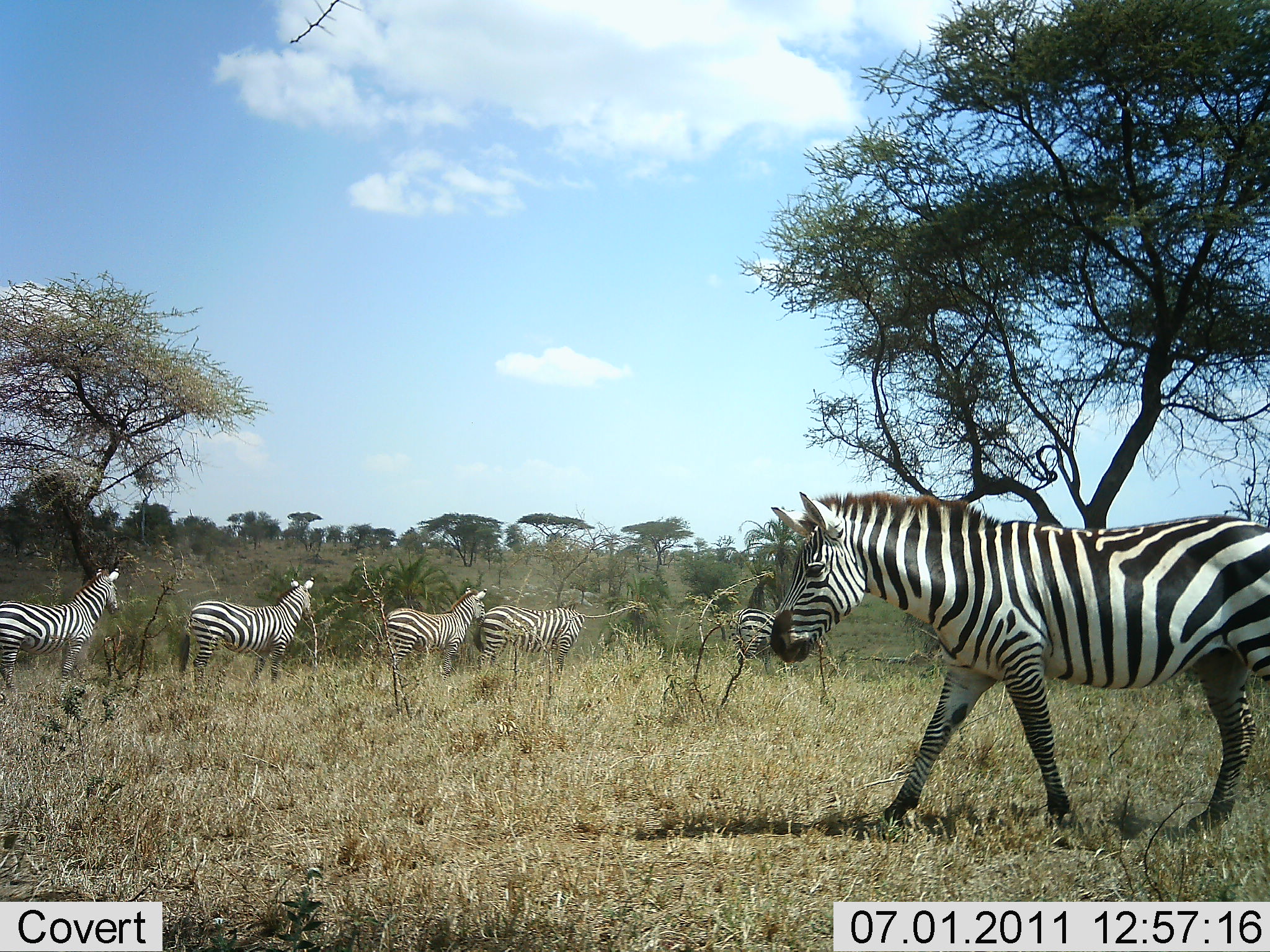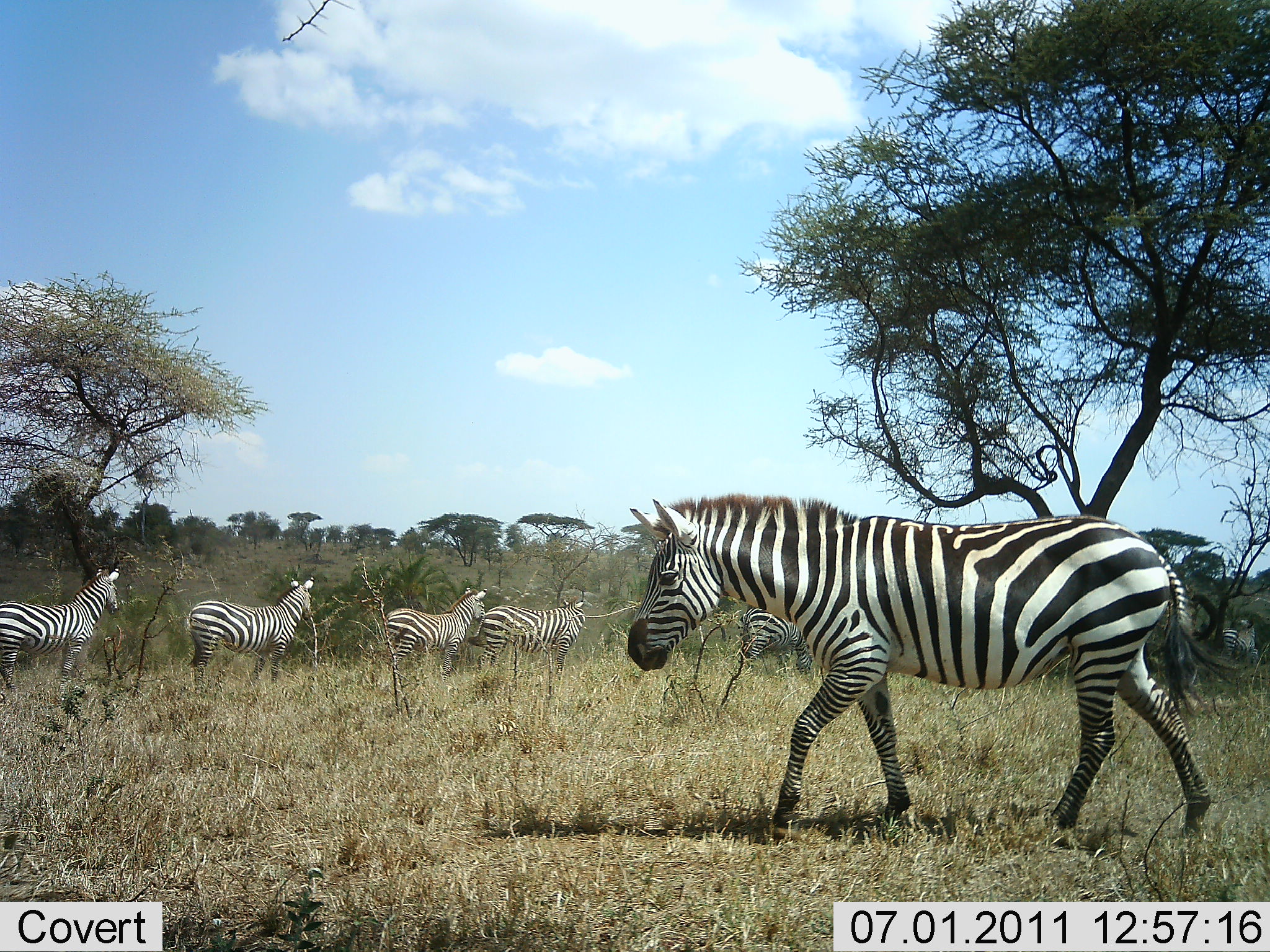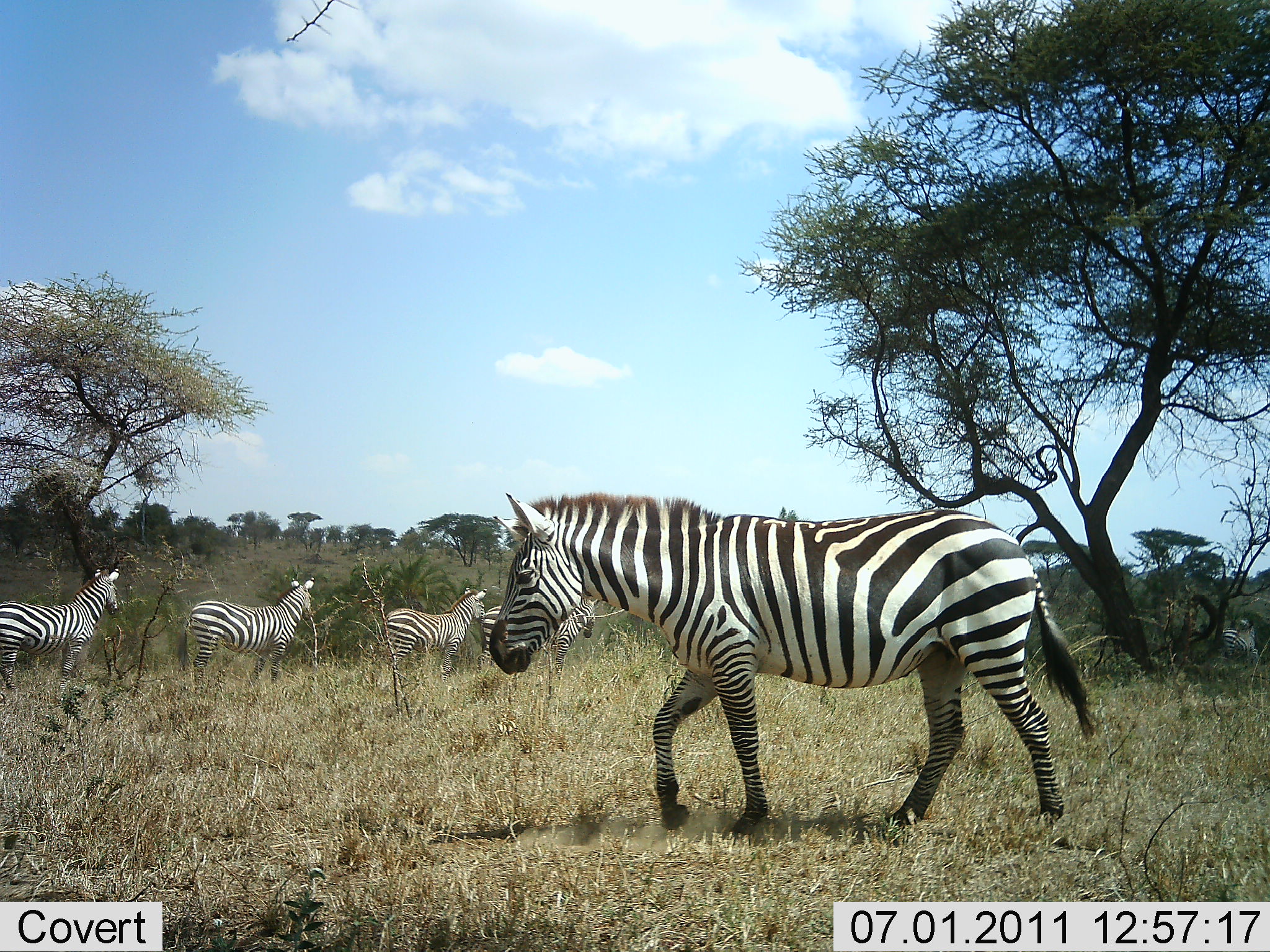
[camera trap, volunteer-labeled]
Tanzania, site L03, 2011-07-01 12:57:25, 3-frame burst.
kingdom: Animalia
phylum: Chordata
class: Mammalia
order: Perissodactyla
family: Equidae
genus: Equus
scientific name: Equus quagga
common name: plains zebra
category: zebra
Zebra (plains zebra) (Equus quagga), count 6. Behavior (volunteer vote fractions): standing 71%, resting 0%, moving 100%, interacting 0%. Young present (vote fraction): 0%. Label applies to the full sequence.